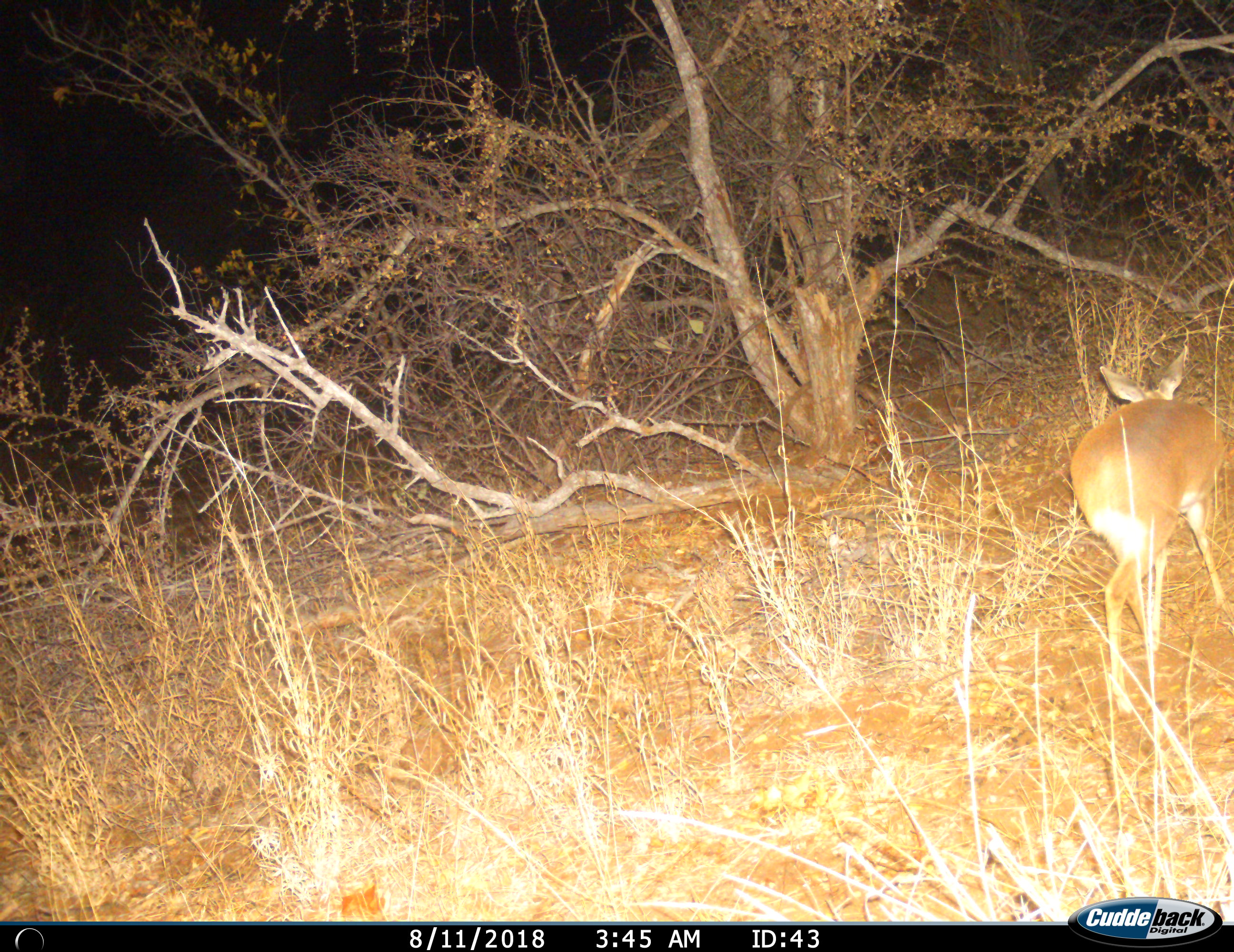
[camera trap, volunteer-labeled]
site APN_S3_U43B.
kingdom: Animalia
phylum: Chordata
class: Mammalia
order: Artiodactyla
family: Bovidae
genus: Raphicerus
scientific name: Raphicerus campestris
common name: steenbok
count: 1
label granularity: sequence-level